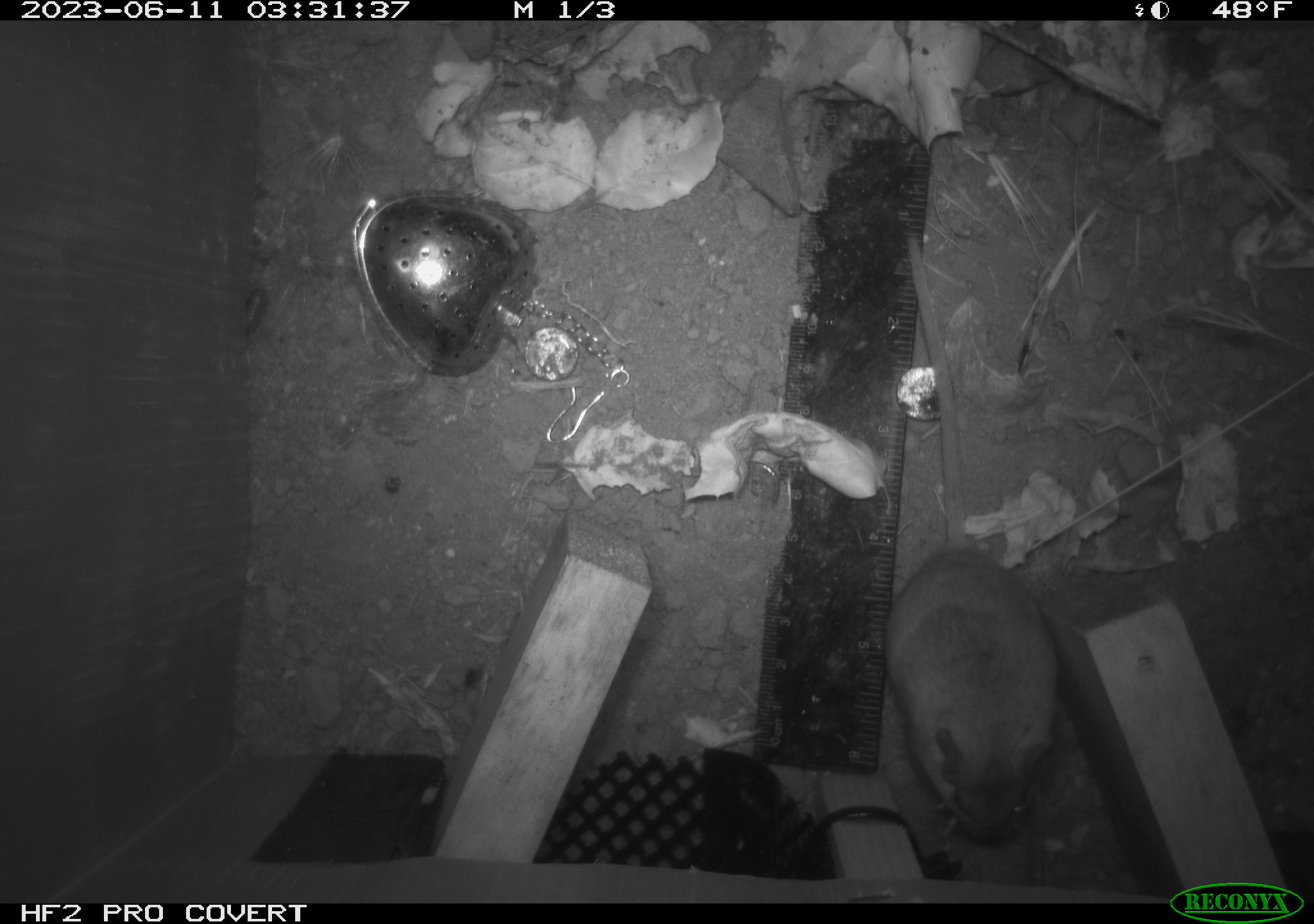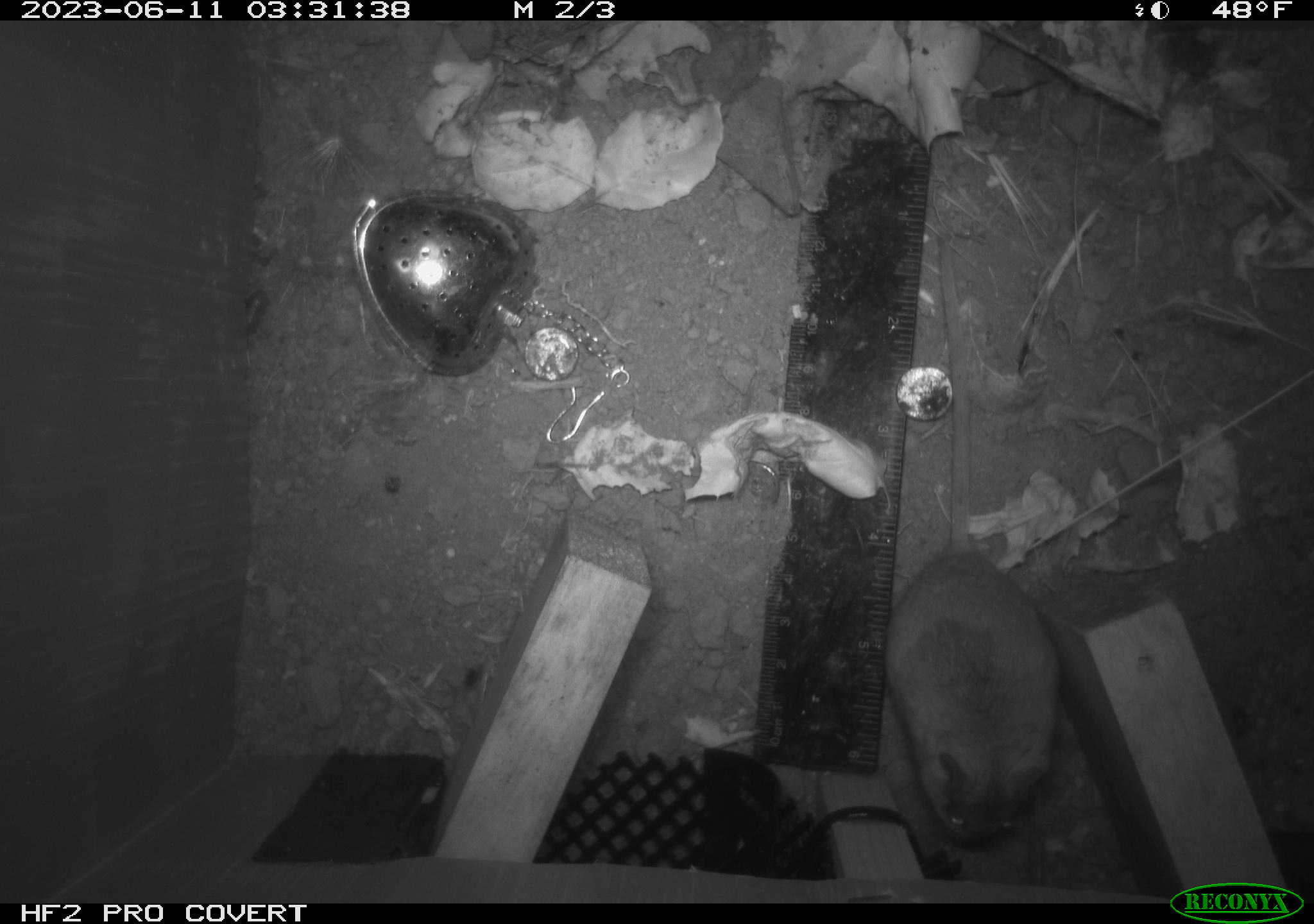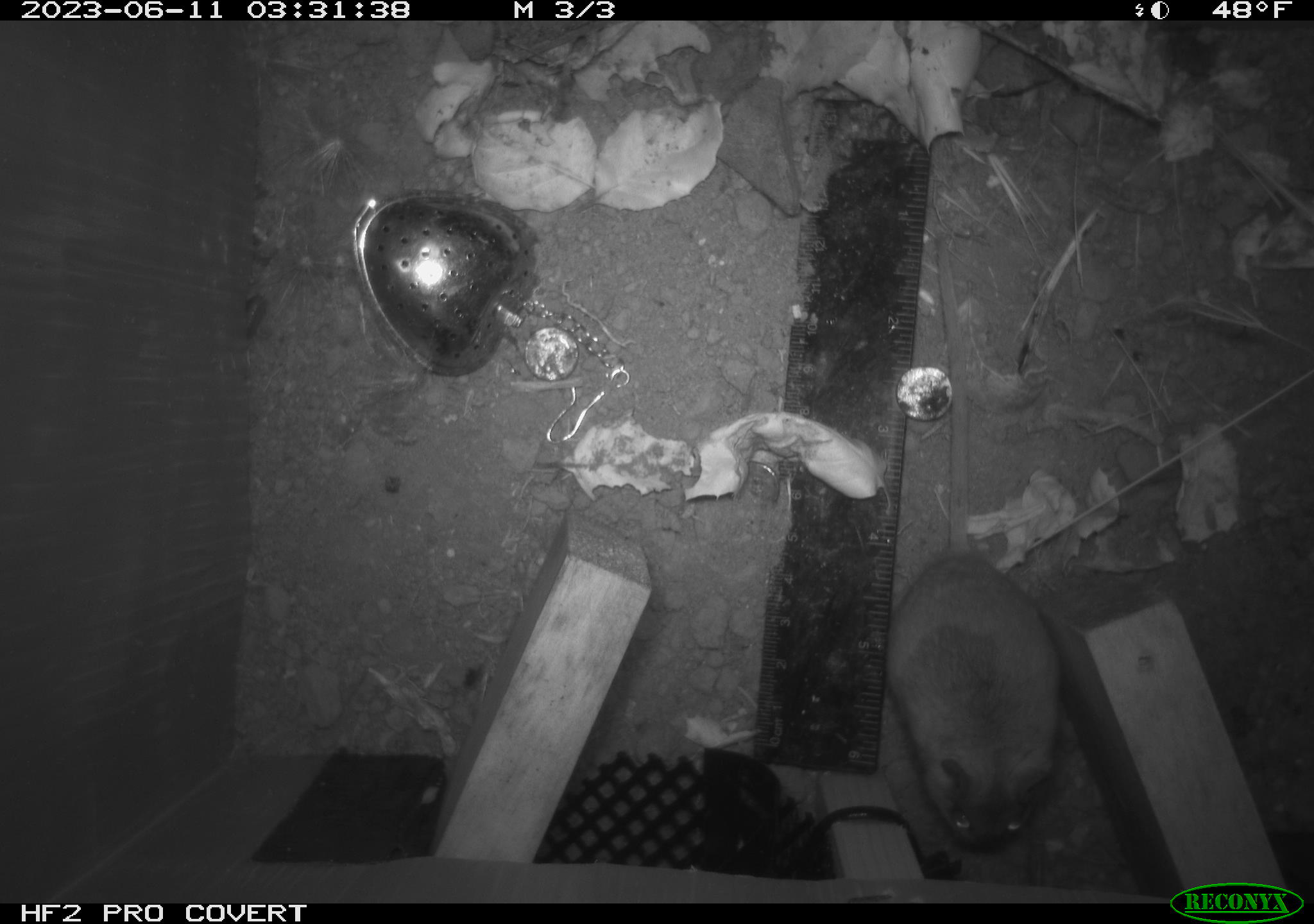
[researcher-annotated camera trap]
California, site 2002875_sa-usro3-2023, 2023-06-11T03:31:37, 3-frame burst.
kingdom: Animalia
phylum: Chordata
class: Mammalia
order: Rodentia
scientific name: Rodentia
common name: mouse species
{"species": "mouse species (Rodentia)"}